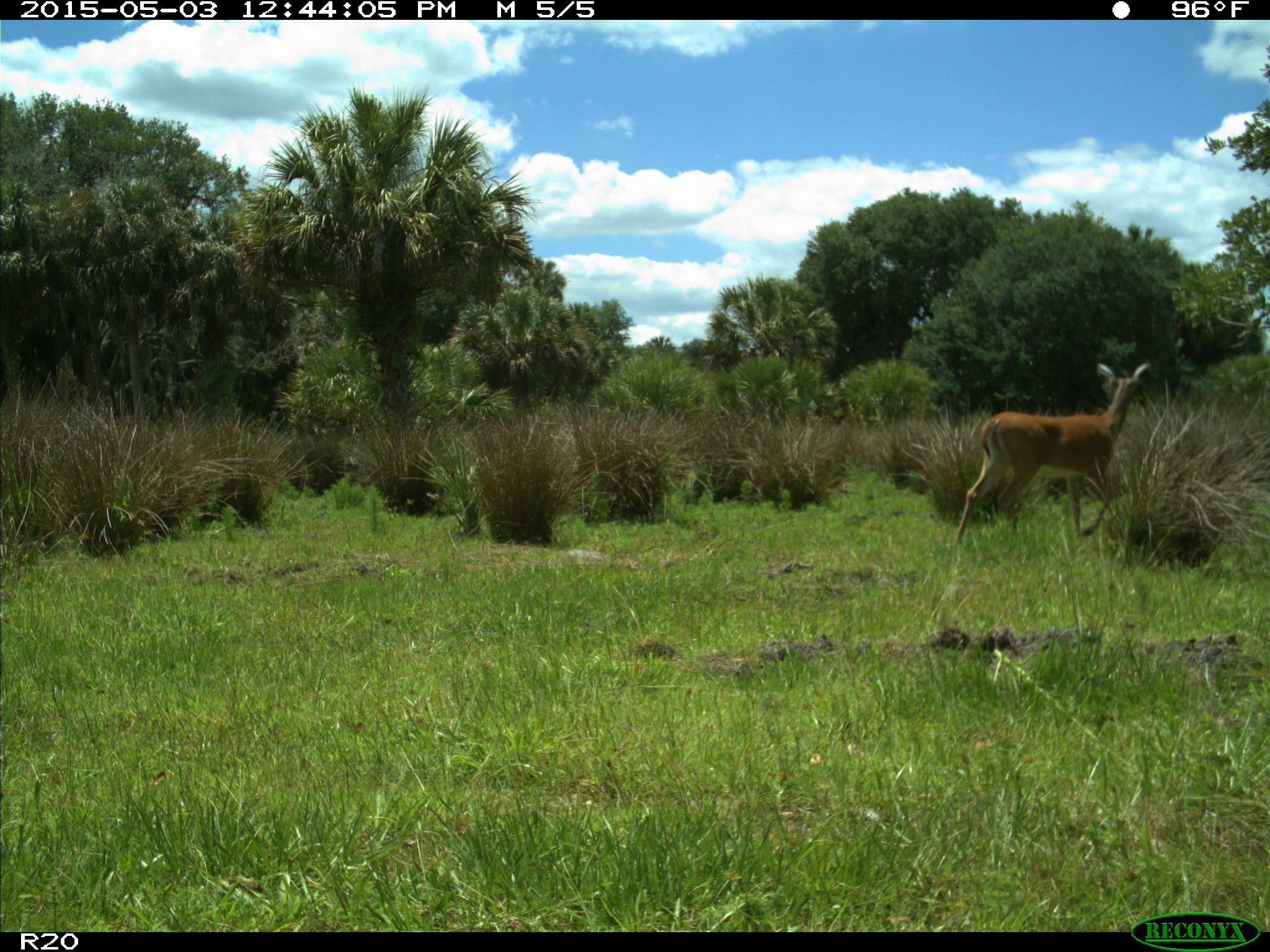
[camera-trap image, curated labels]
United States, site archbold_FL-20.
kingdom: Animalia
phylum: Chordata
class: Mammalia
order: Artiodactyla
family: Cervidae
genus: Odocoileus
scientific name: Odocoileus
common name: deer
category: unidentified deer